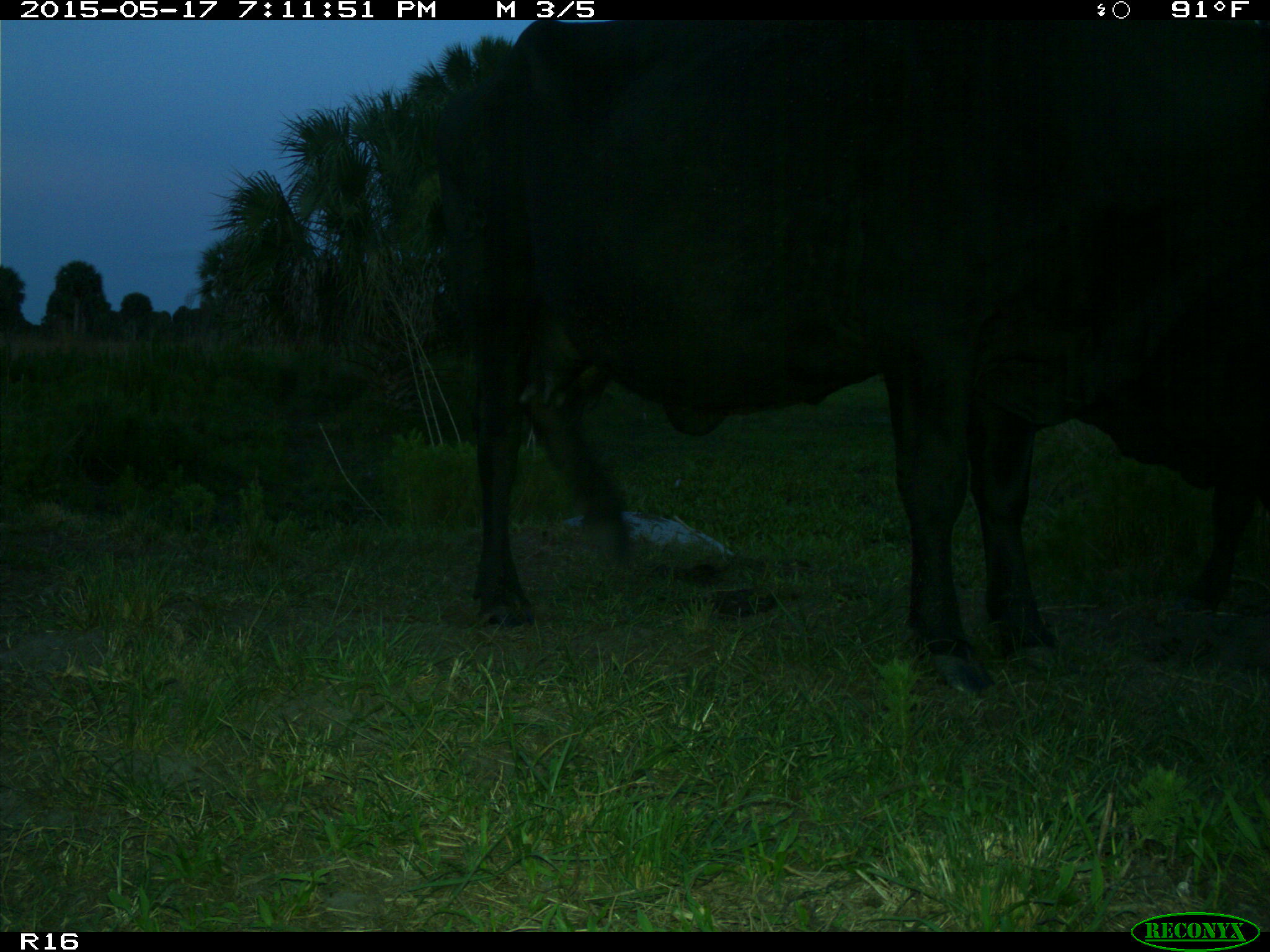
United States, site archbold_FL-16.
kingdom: Animalia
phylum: Chordata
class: Mammalia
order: Artiodactyla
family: Bovidae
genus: Bos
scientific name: Bos taurus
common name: domestic cow